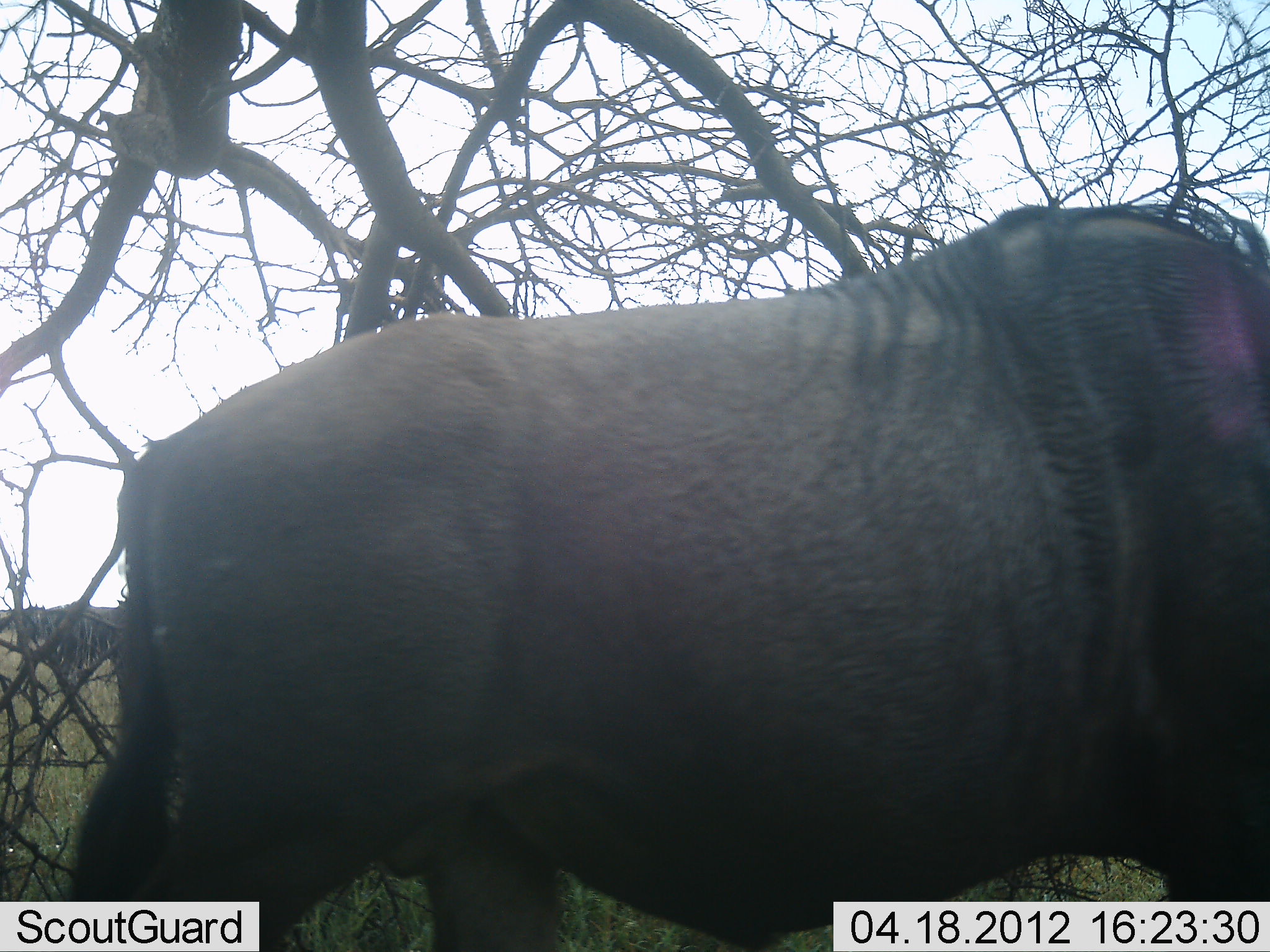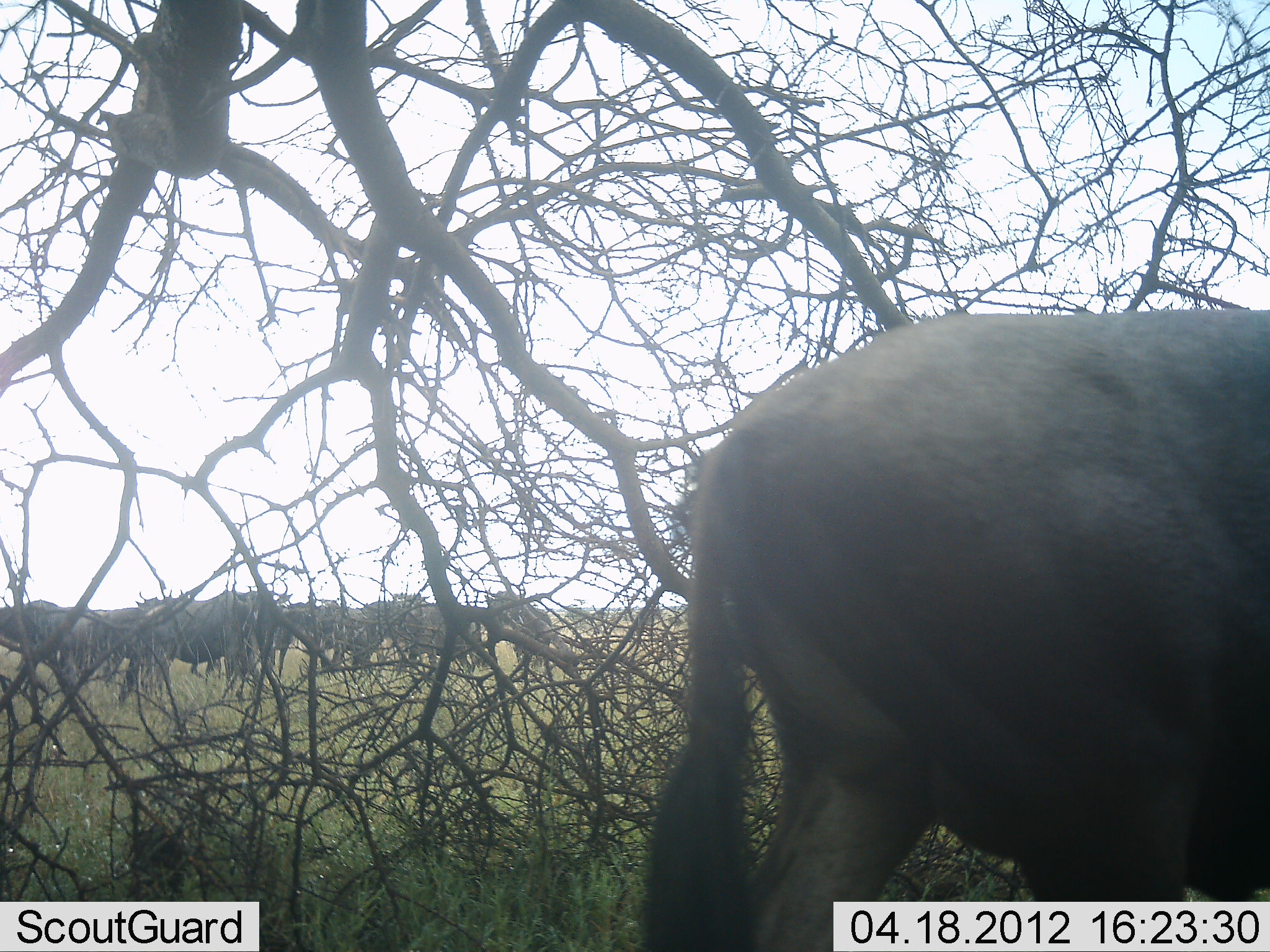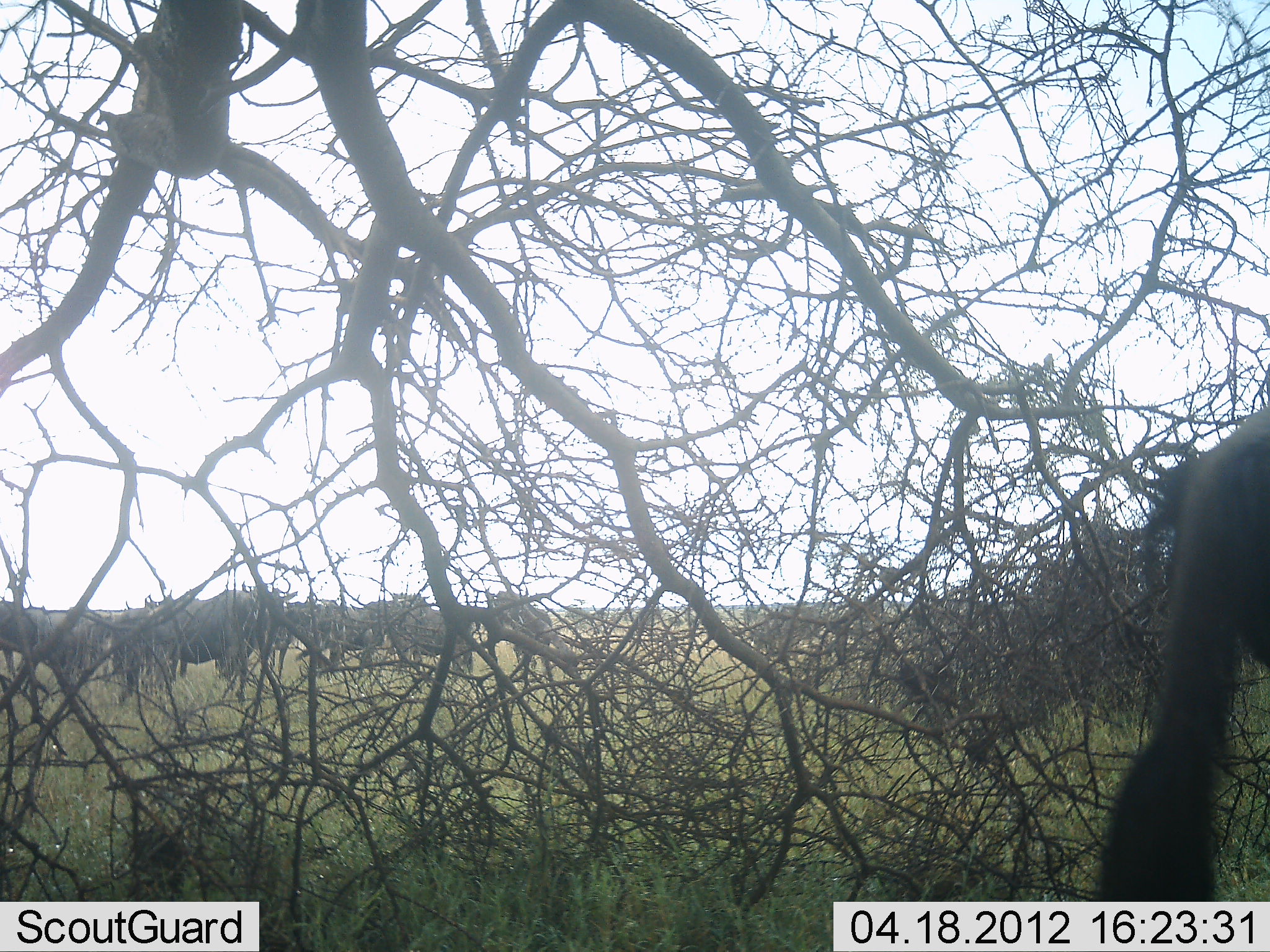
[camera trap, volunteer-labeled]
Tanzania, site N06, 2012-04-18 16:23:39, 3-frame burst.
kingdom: Animalia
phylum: Chordata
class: Mammalia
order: Artiodactyla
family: Bovidae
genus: Connochaetes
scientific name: Connochaetes taurinus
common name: blue wildebeest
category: wildebeest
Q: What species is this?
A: Wildebeest (blue wildebeest) (Connochaetes taurinus).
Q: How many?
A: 11-50.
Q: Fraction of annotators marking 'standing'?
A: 80%.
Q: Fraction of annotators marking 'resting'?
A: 0%.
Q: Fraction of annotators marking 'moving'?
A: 67%.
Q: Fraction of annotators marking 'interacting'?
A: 0%.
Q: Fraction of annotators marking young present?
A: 0%.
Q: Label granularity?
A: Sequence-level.